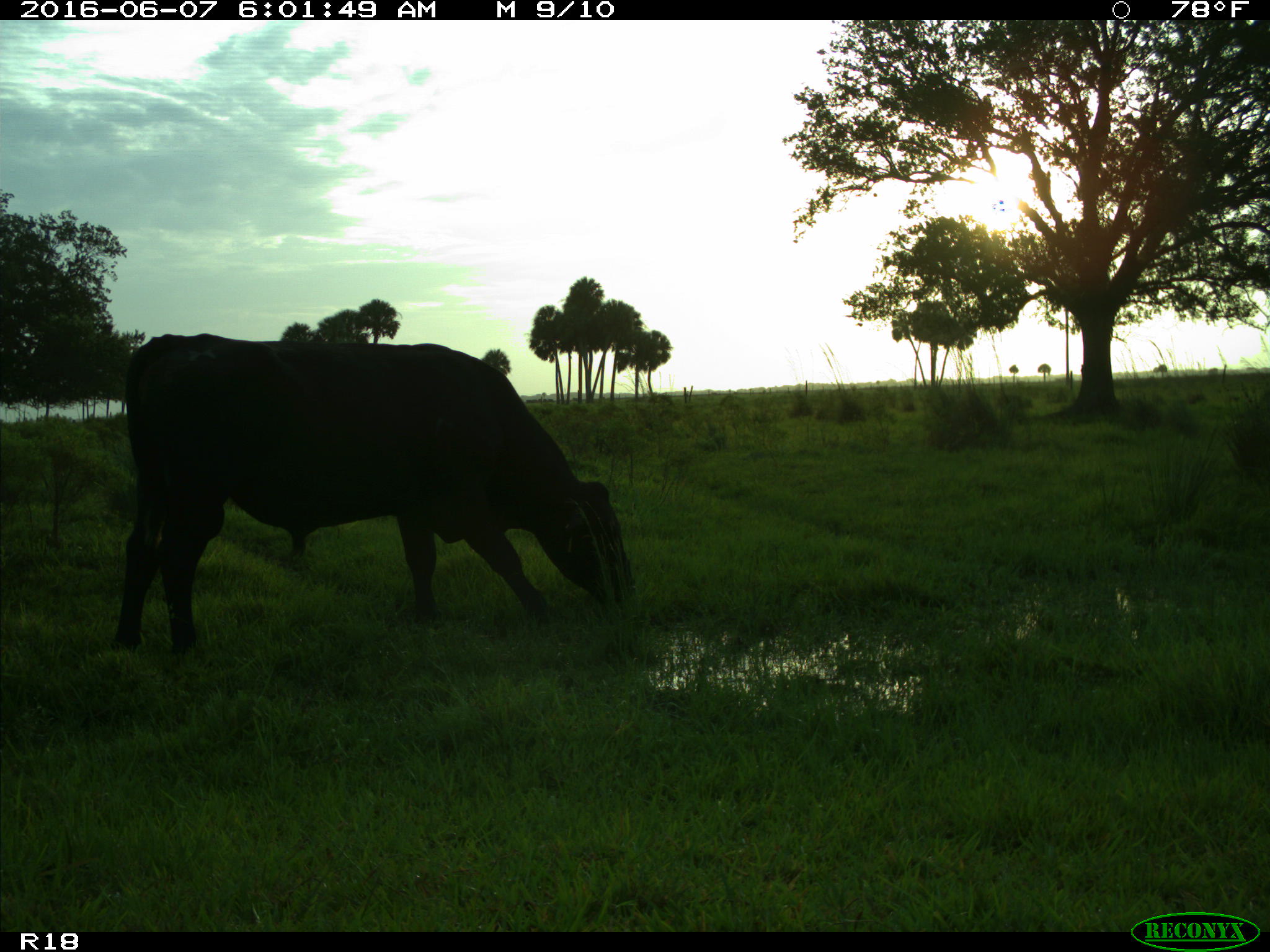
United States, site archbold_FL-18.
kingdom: Animalia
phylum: Chordata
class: Mammalia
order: Artiodactyla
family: Bovidae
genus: Bos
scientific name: Bos taurus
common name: domestic cow